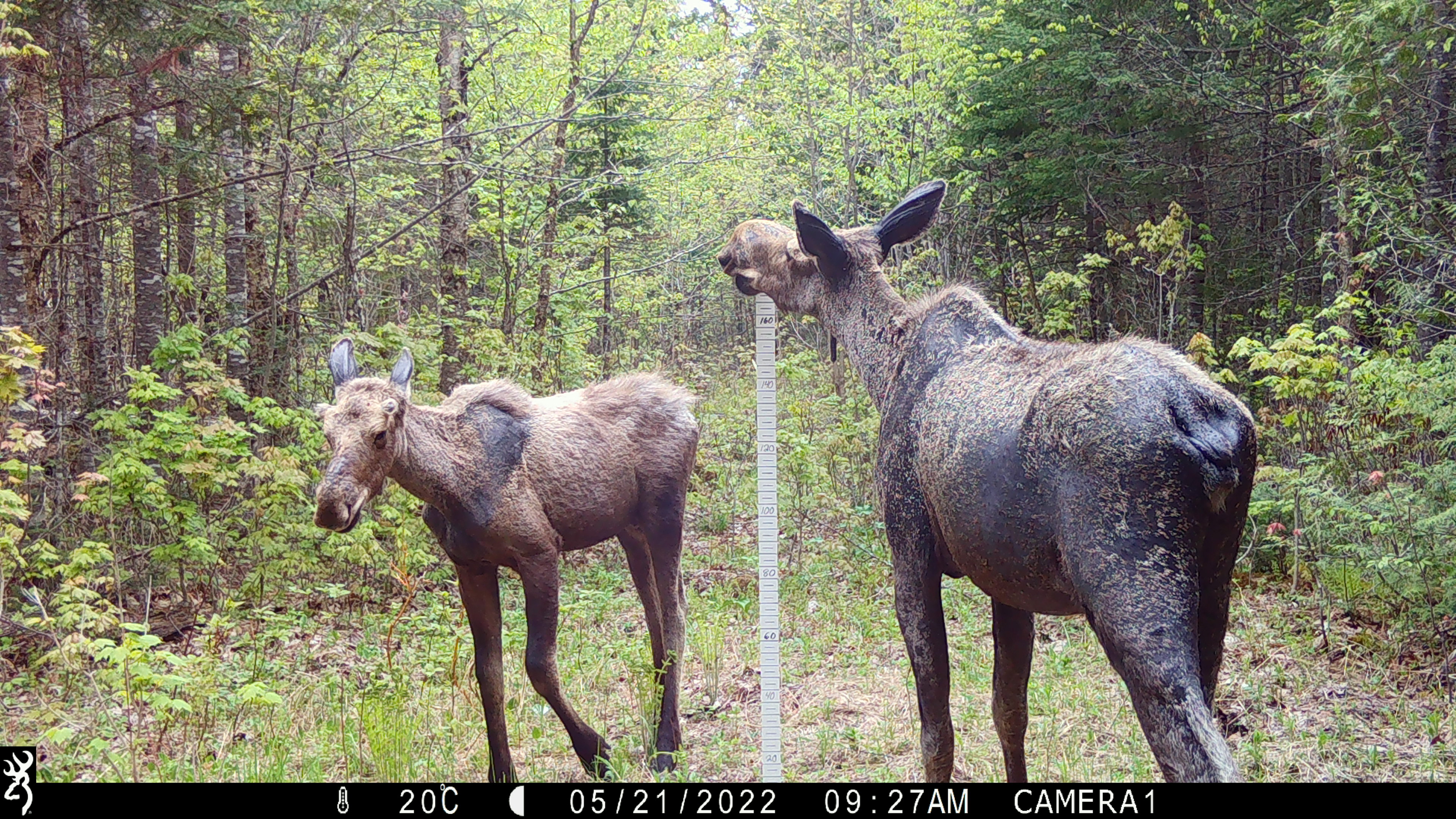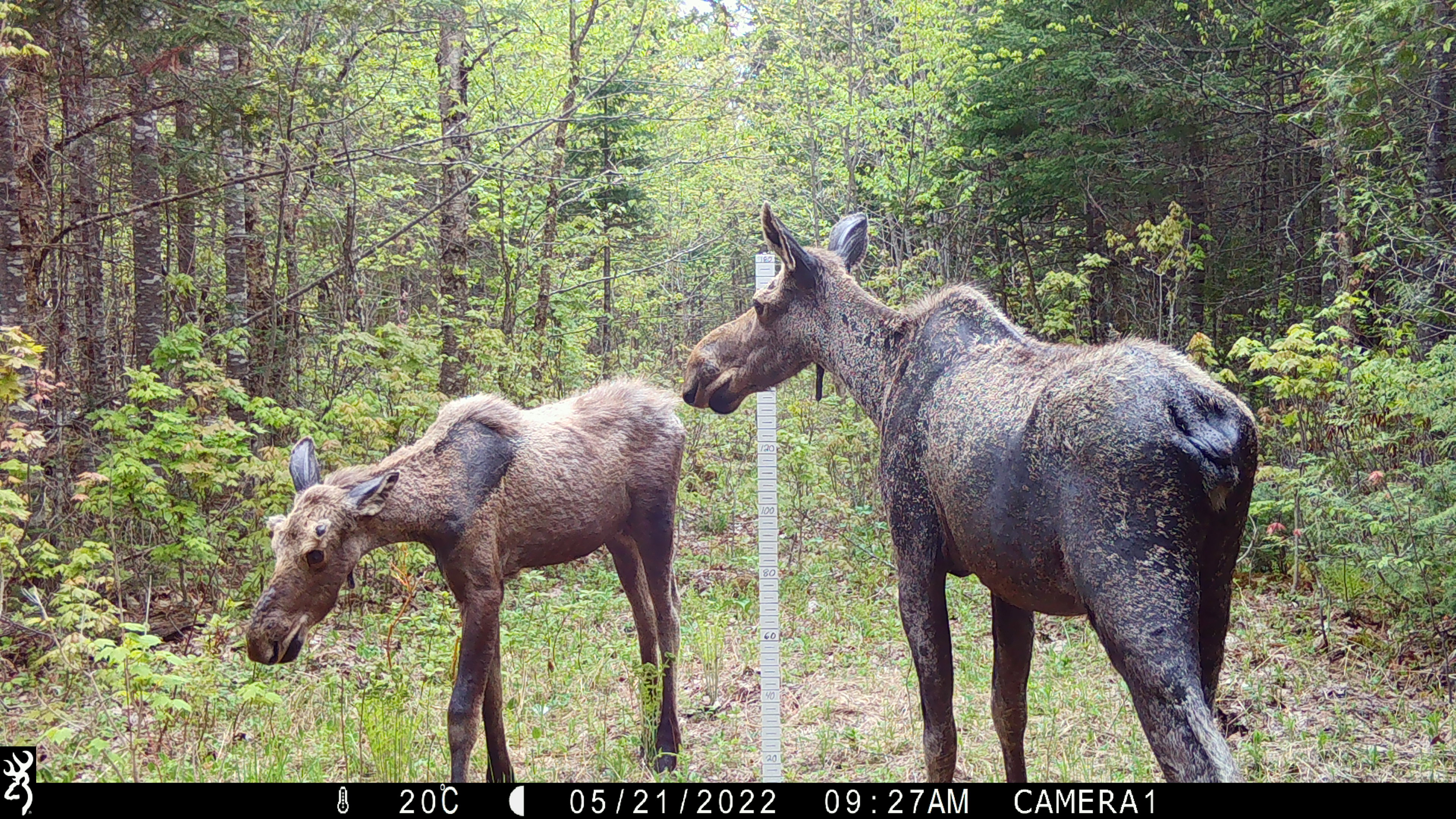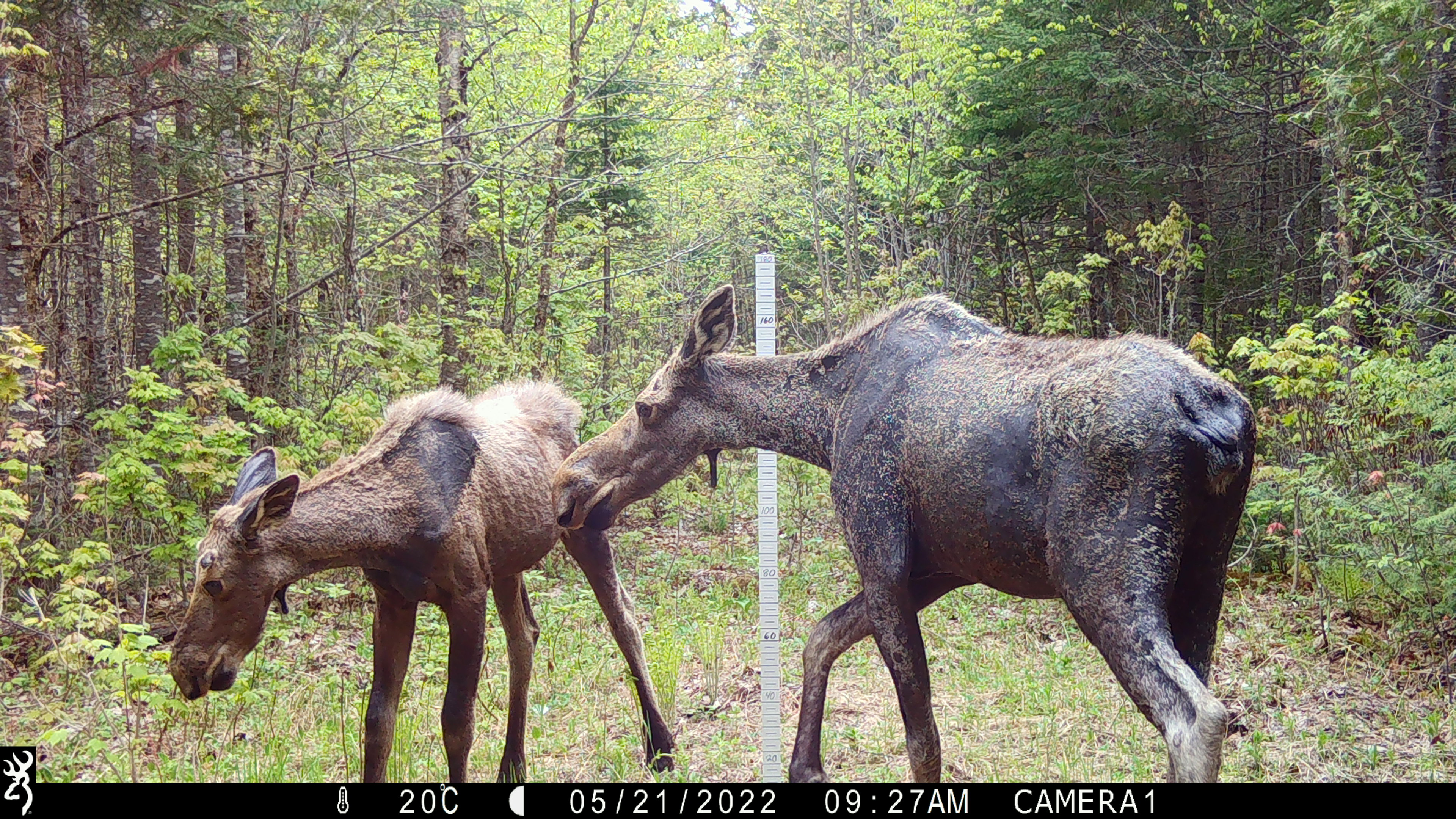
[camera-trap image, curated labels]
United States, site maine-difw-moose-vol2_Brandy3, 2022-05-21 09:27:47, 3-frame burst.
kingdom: Animalia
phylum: Chordata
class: Mammalia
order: Artiodactyla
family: Cervidae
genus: Alces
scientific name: Alces alces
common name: moose